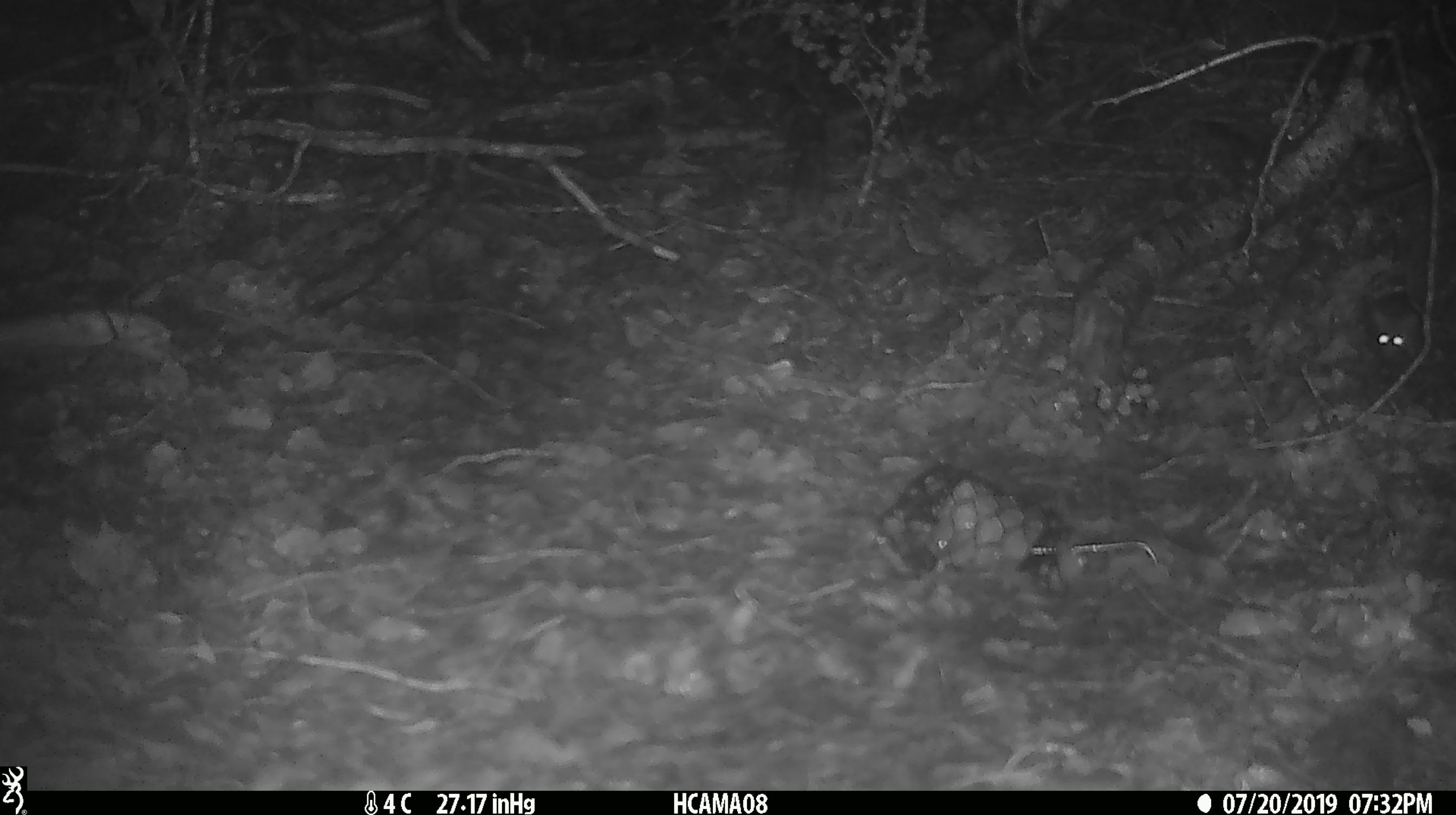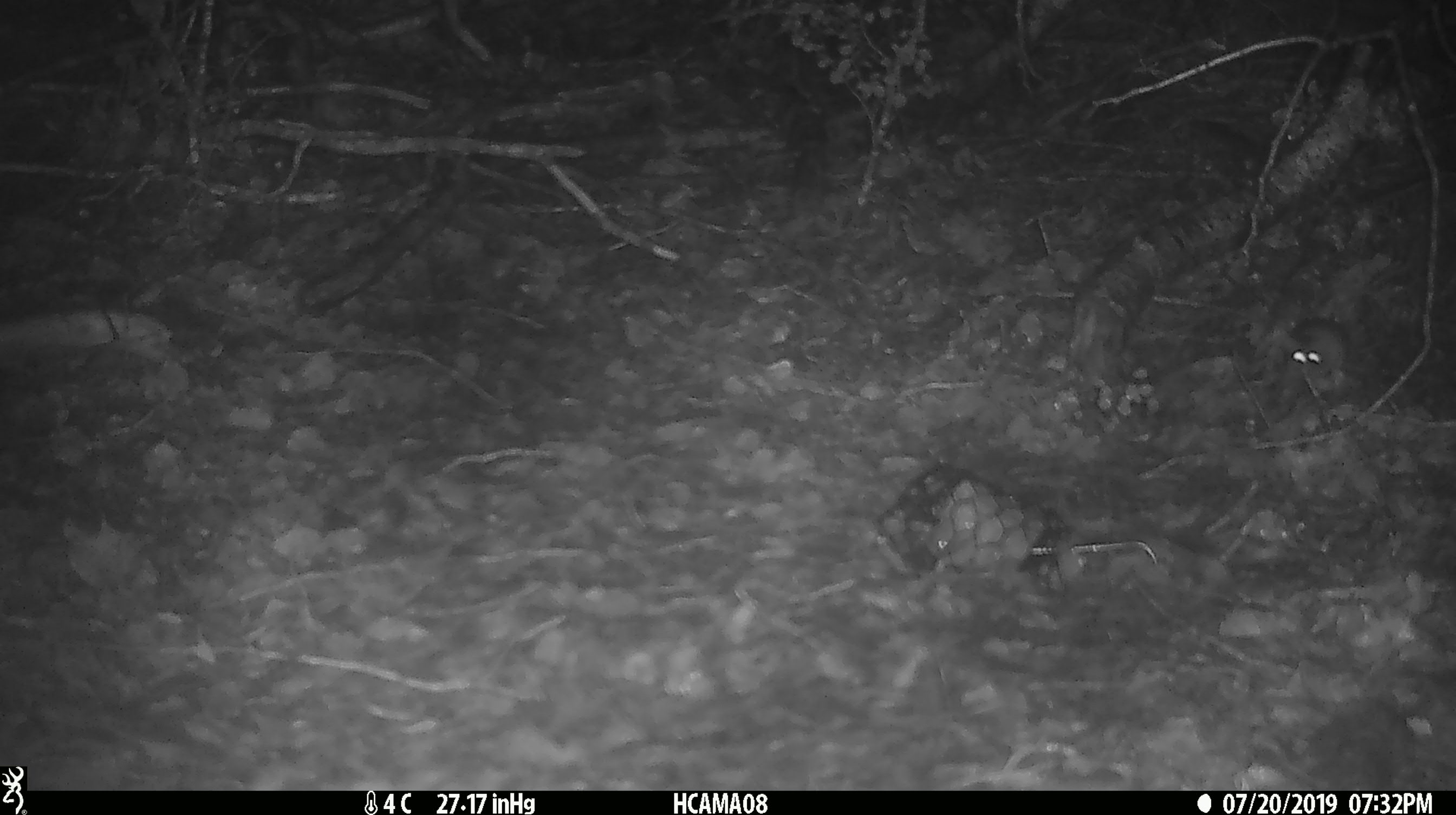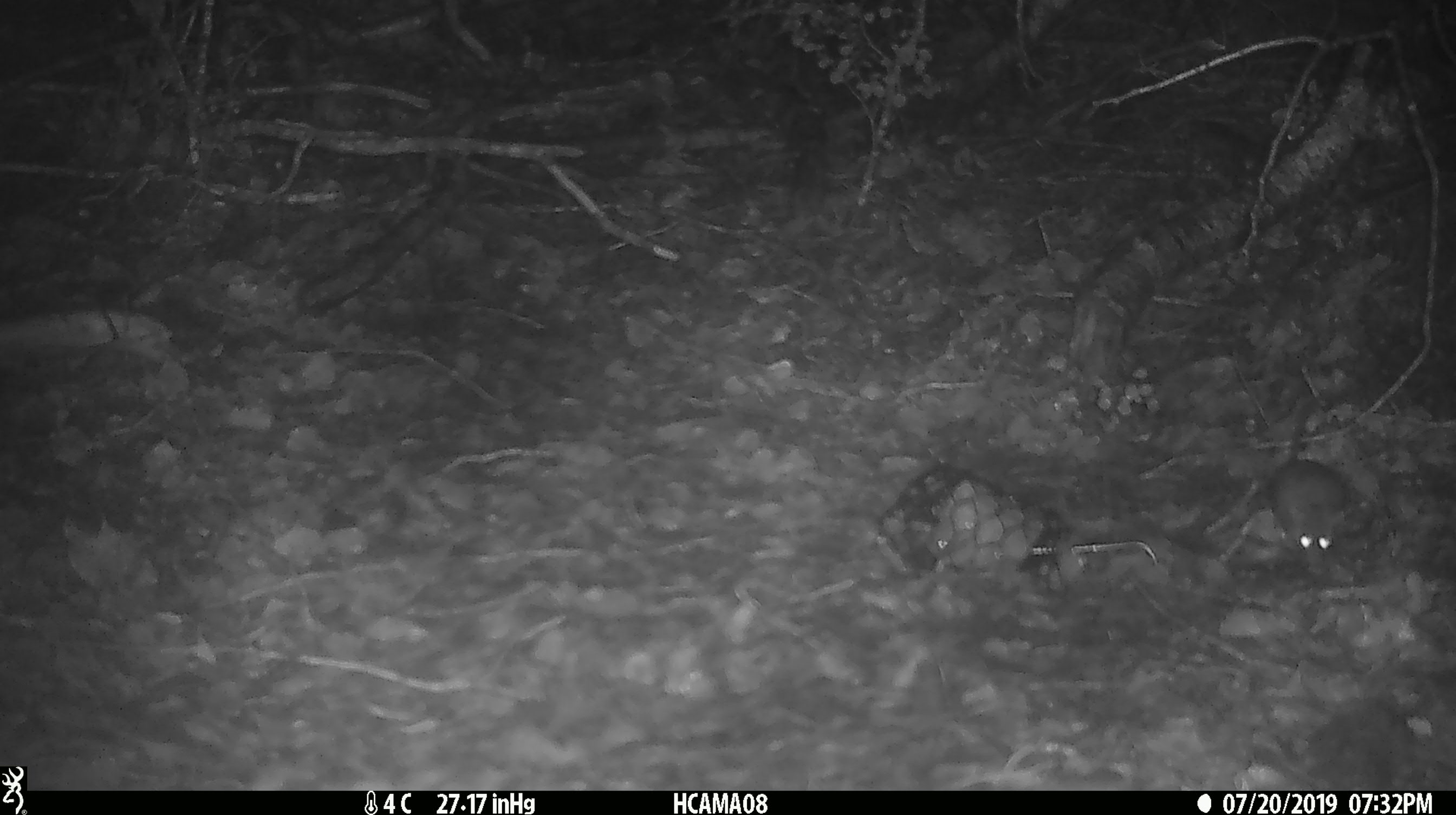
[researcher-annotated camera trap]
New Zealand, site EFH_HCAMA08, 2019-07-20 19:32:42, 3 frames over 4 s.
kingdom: Animalia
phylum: Chordata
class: Mammalia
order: Rodentia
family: Muridae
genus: Mus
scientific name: Mus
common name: mouse